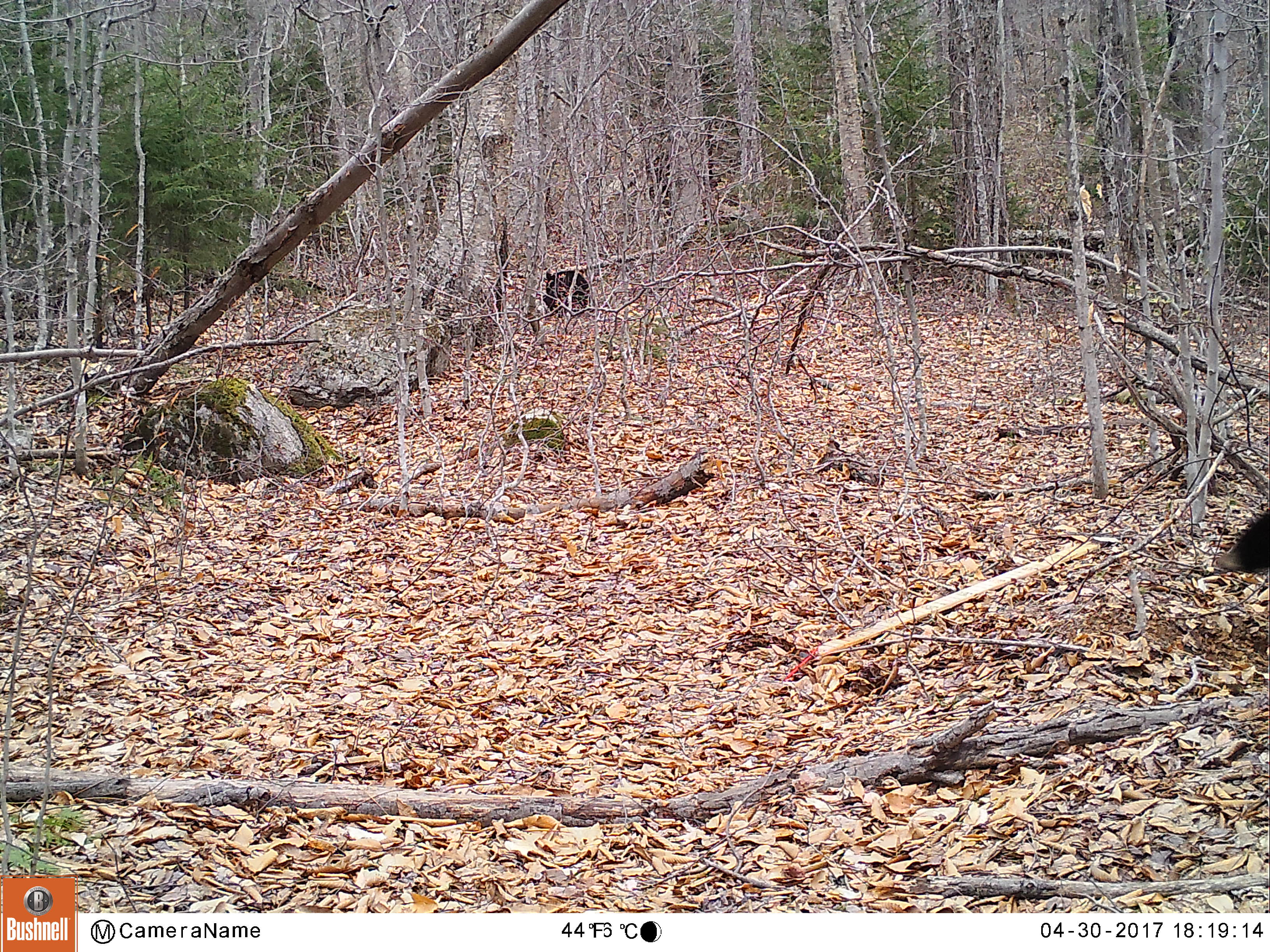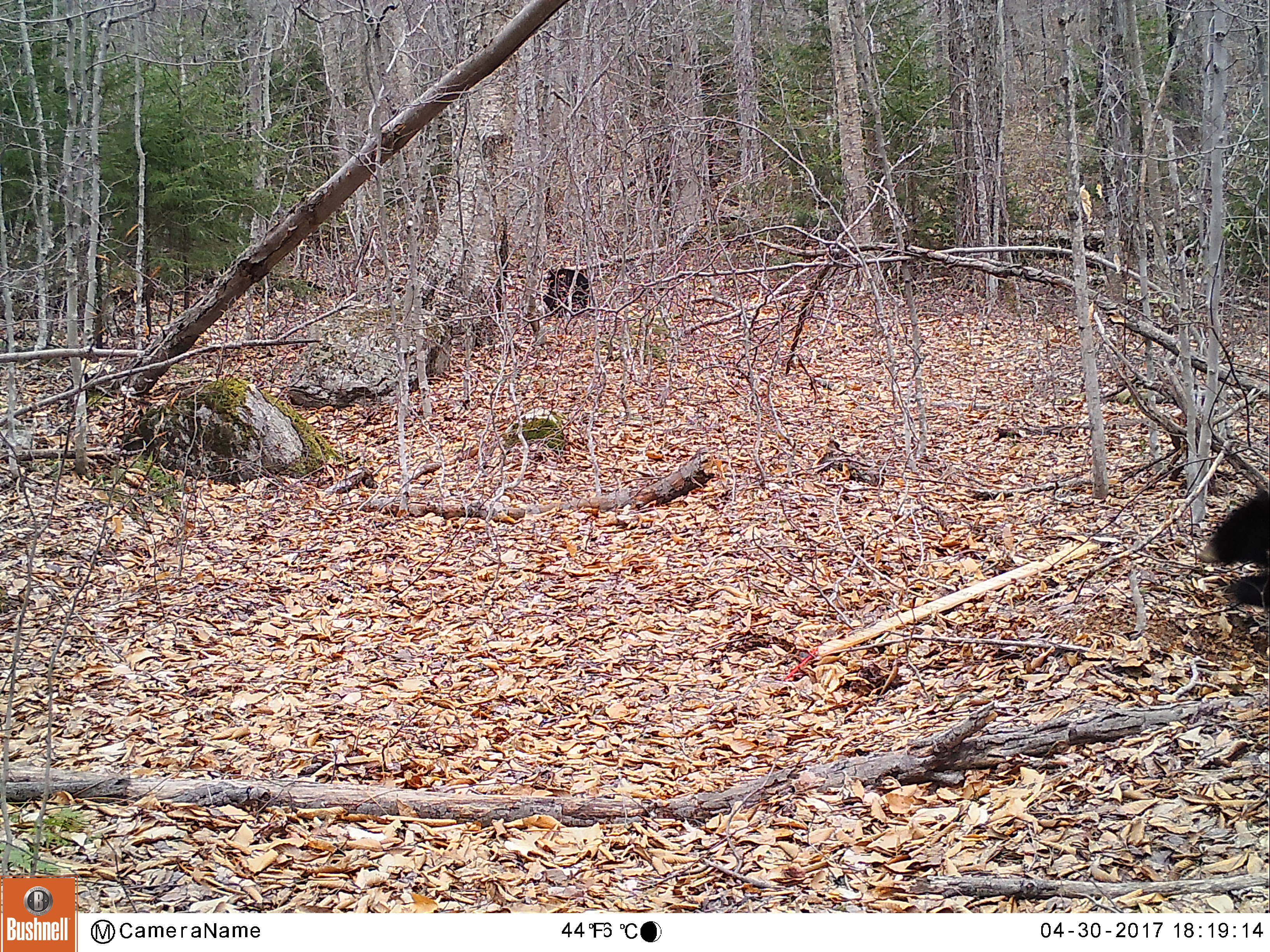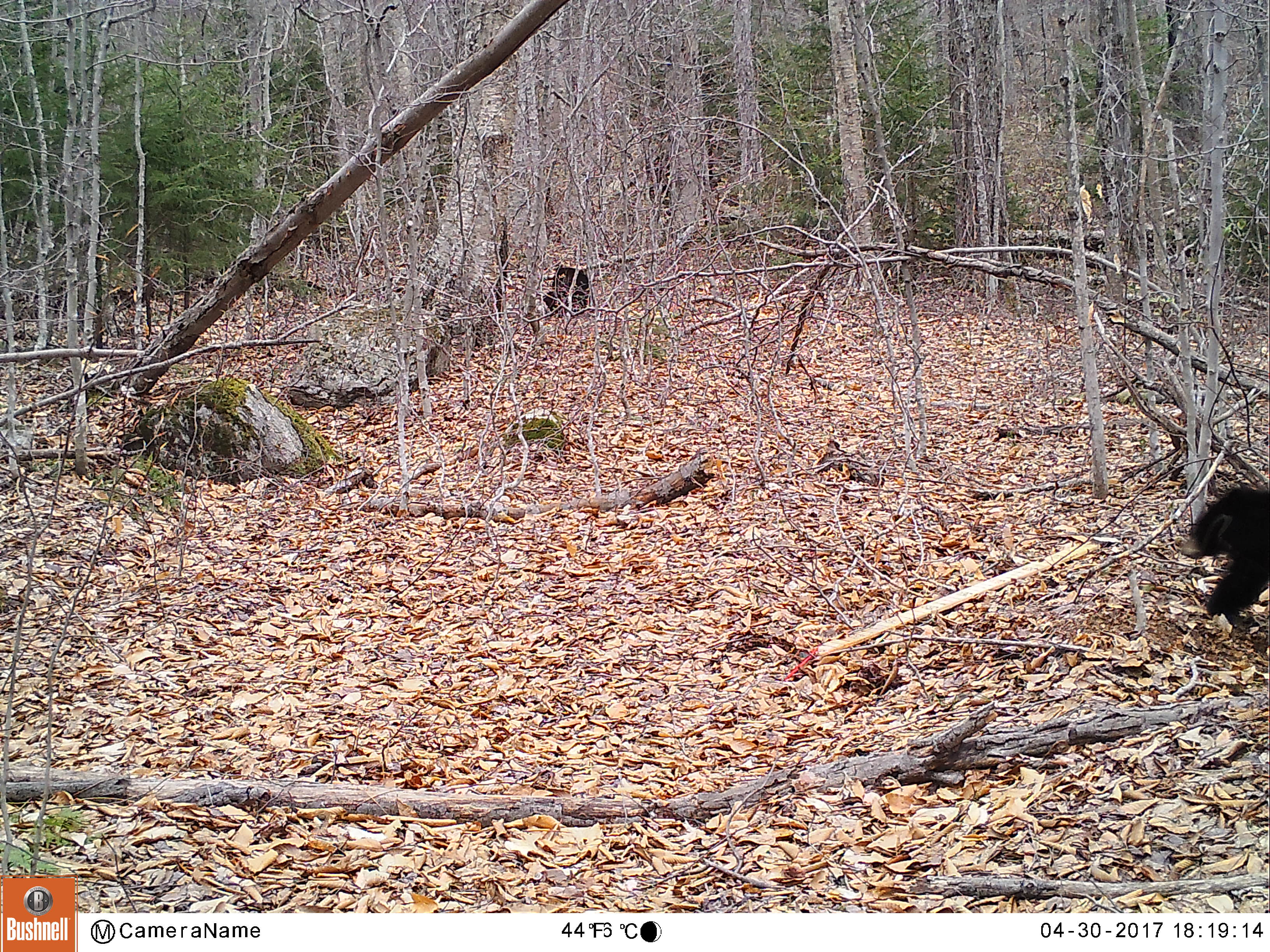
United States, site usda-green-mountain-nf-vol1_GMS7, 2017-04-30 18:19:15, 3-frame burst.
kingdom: Animalia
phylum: Chordata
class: Mammalia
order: Carnivora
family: Ursidae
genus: Ursus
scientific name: Ursus americanus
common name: black bear